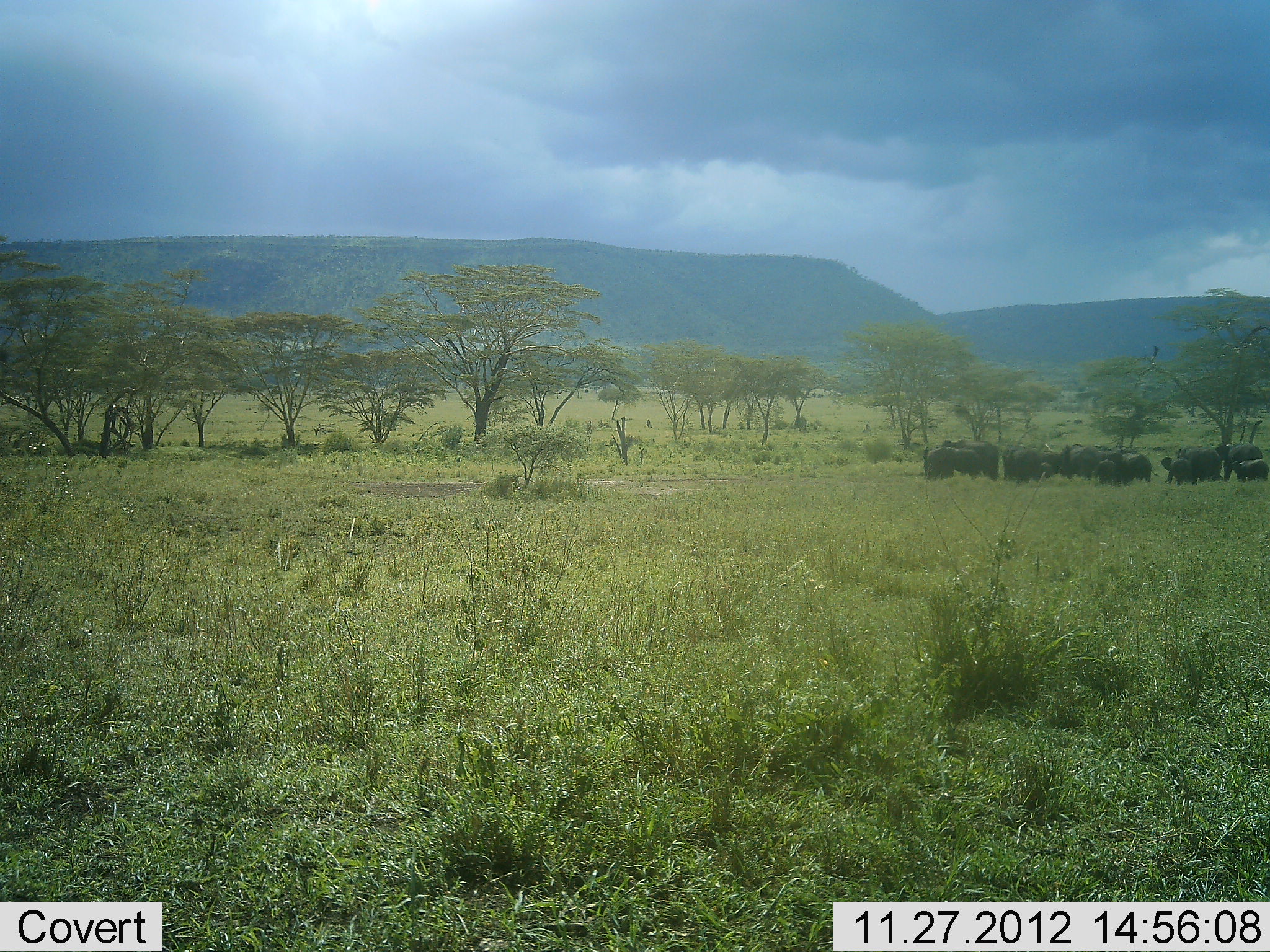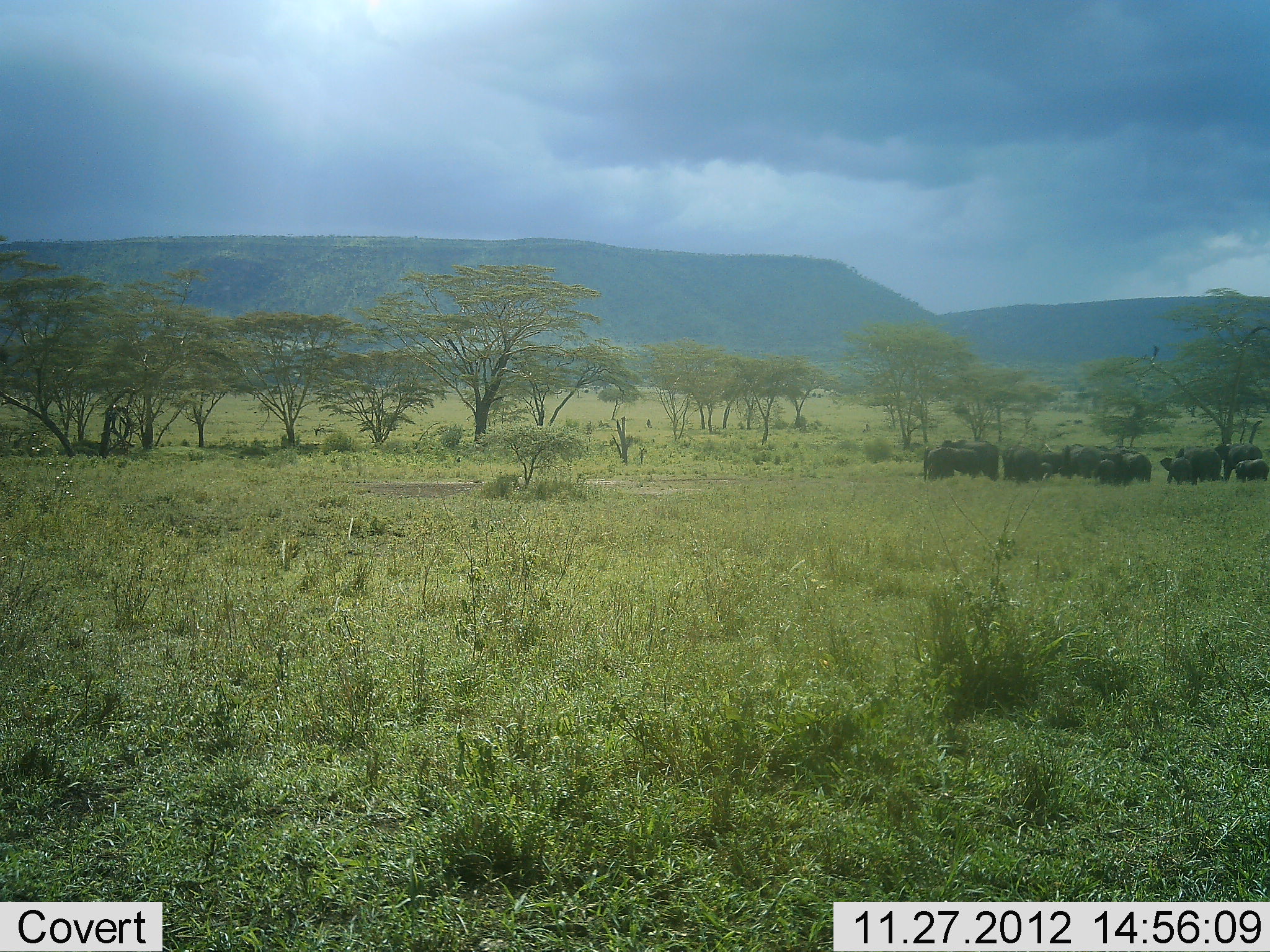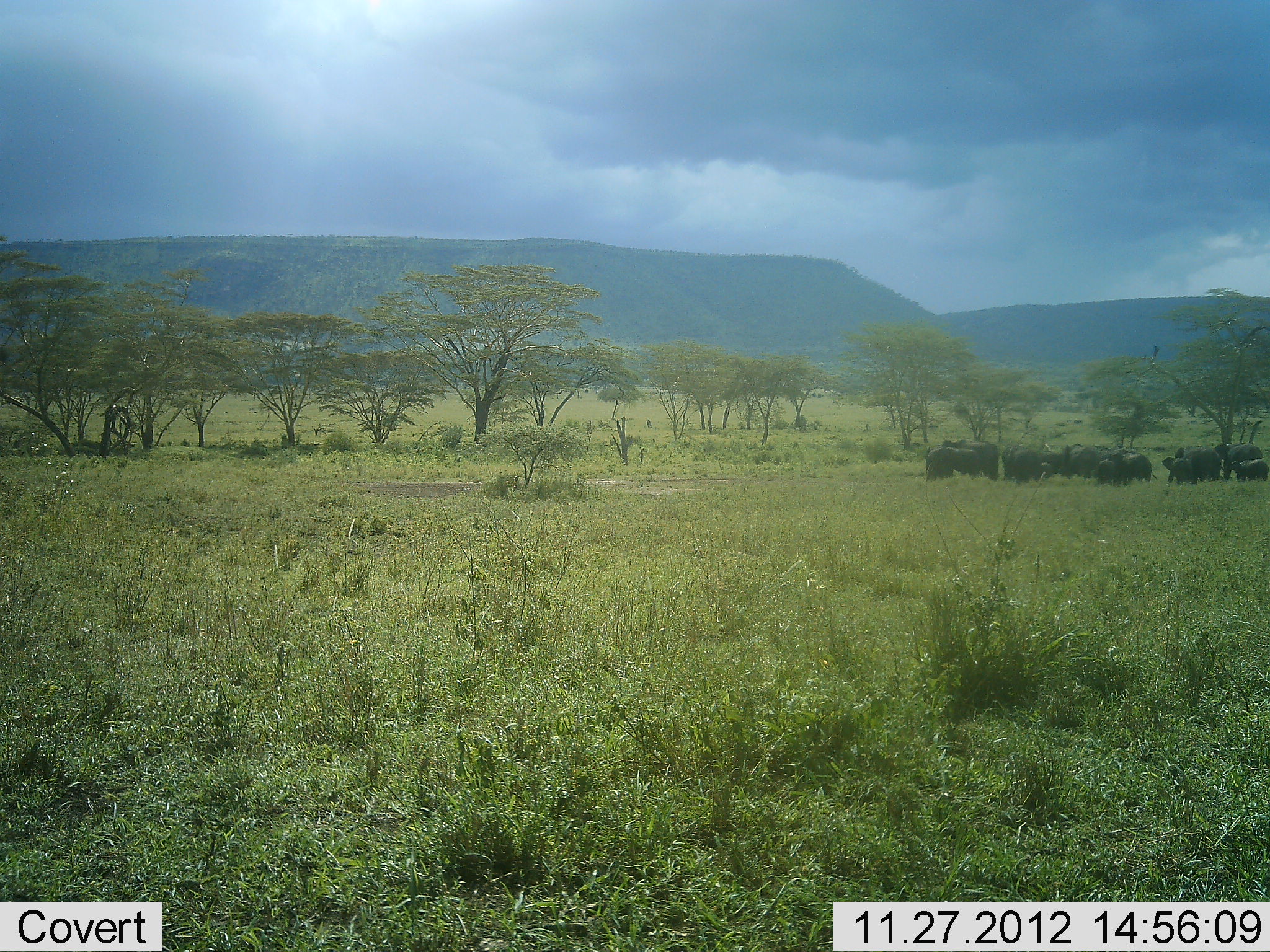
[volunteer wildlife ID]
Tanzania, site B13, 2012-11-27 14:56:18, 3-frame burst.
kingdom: Animalia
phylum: Chordata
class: Mammalia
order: Proboscidea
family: Elephantidae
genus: Loxodonta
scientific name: Loxodonta africana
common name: african bush elephant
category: elephant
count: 11-50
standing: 73%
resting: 0%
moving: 0%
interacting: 0%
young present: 45%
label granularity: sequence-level